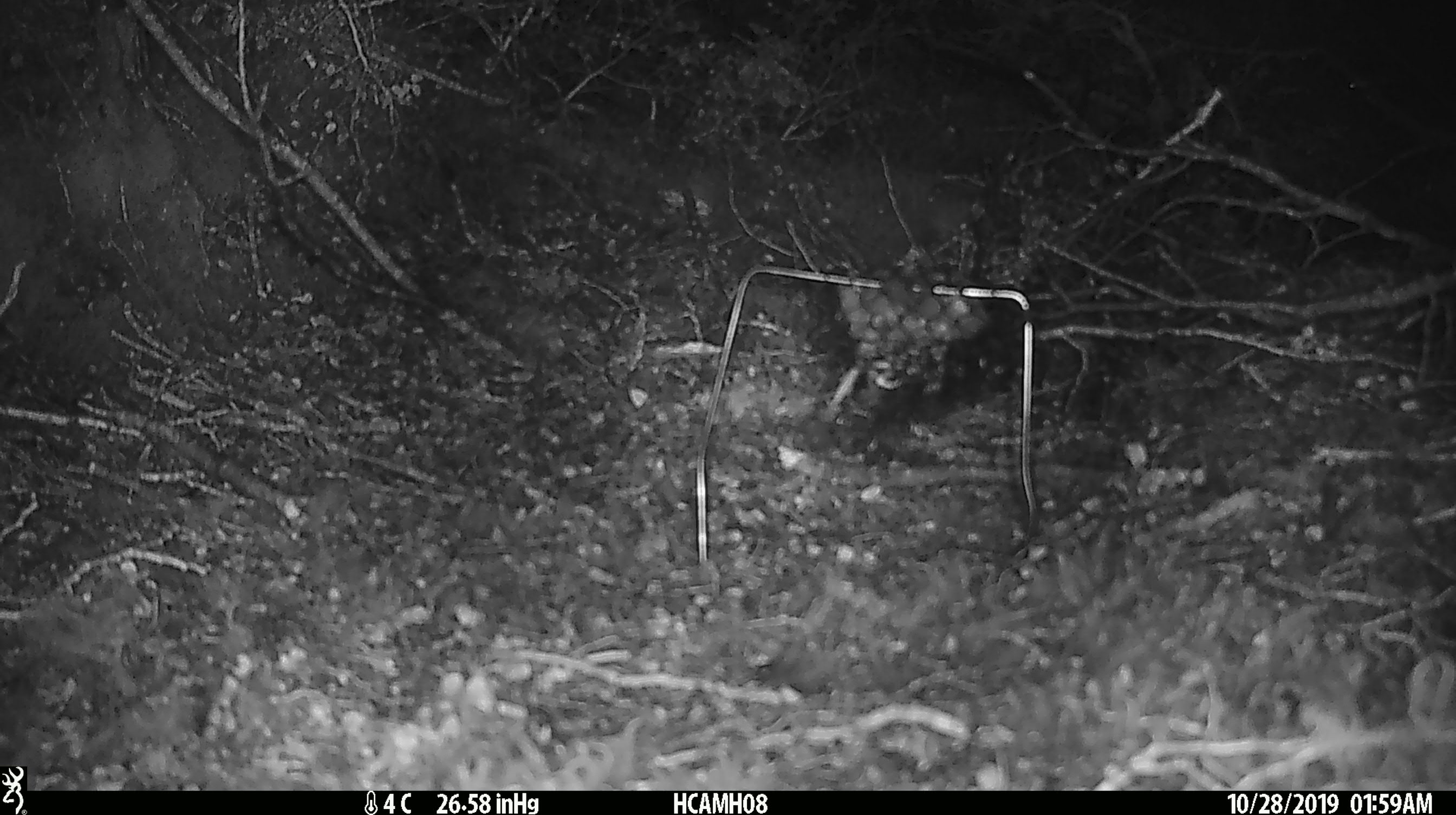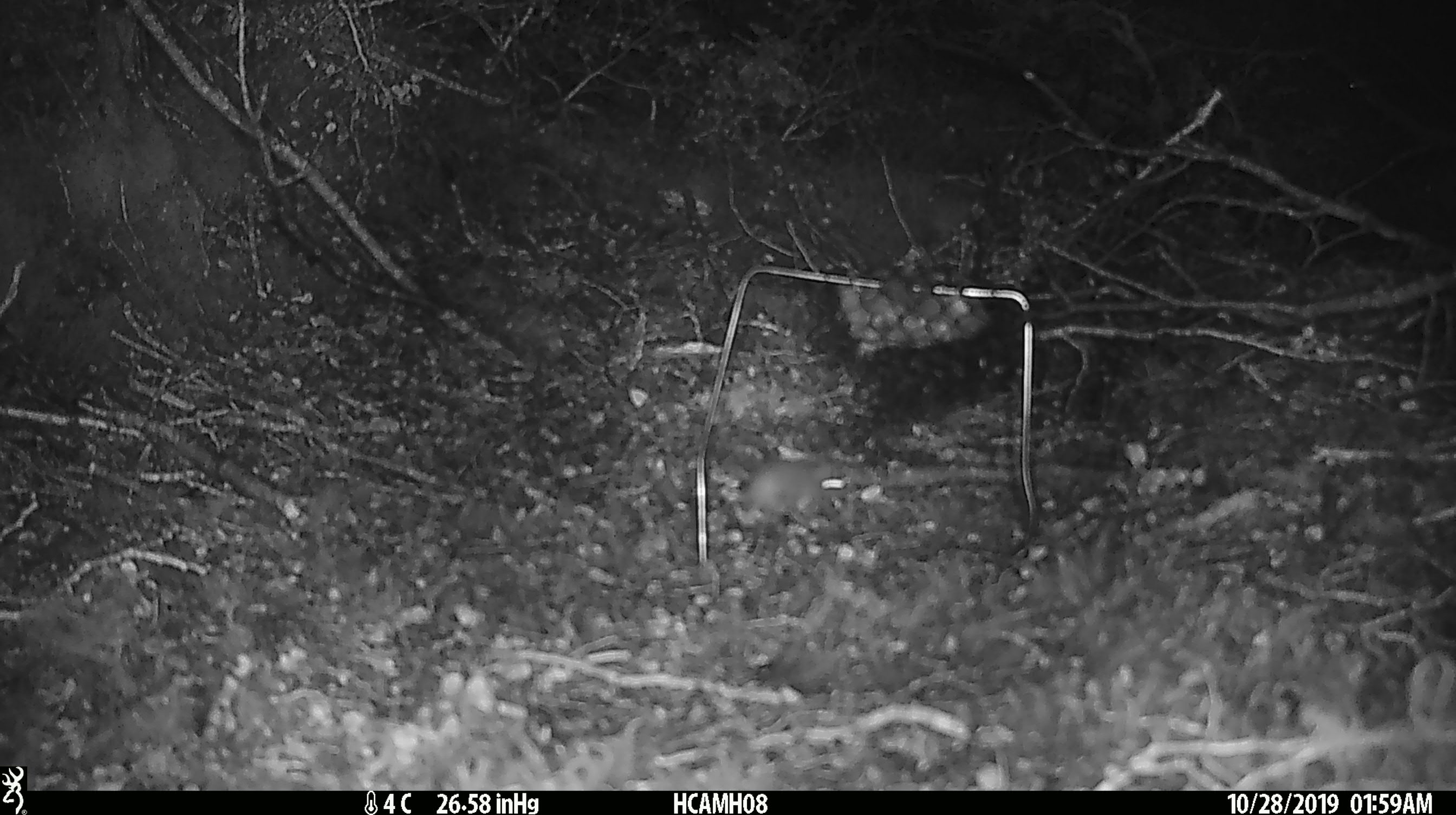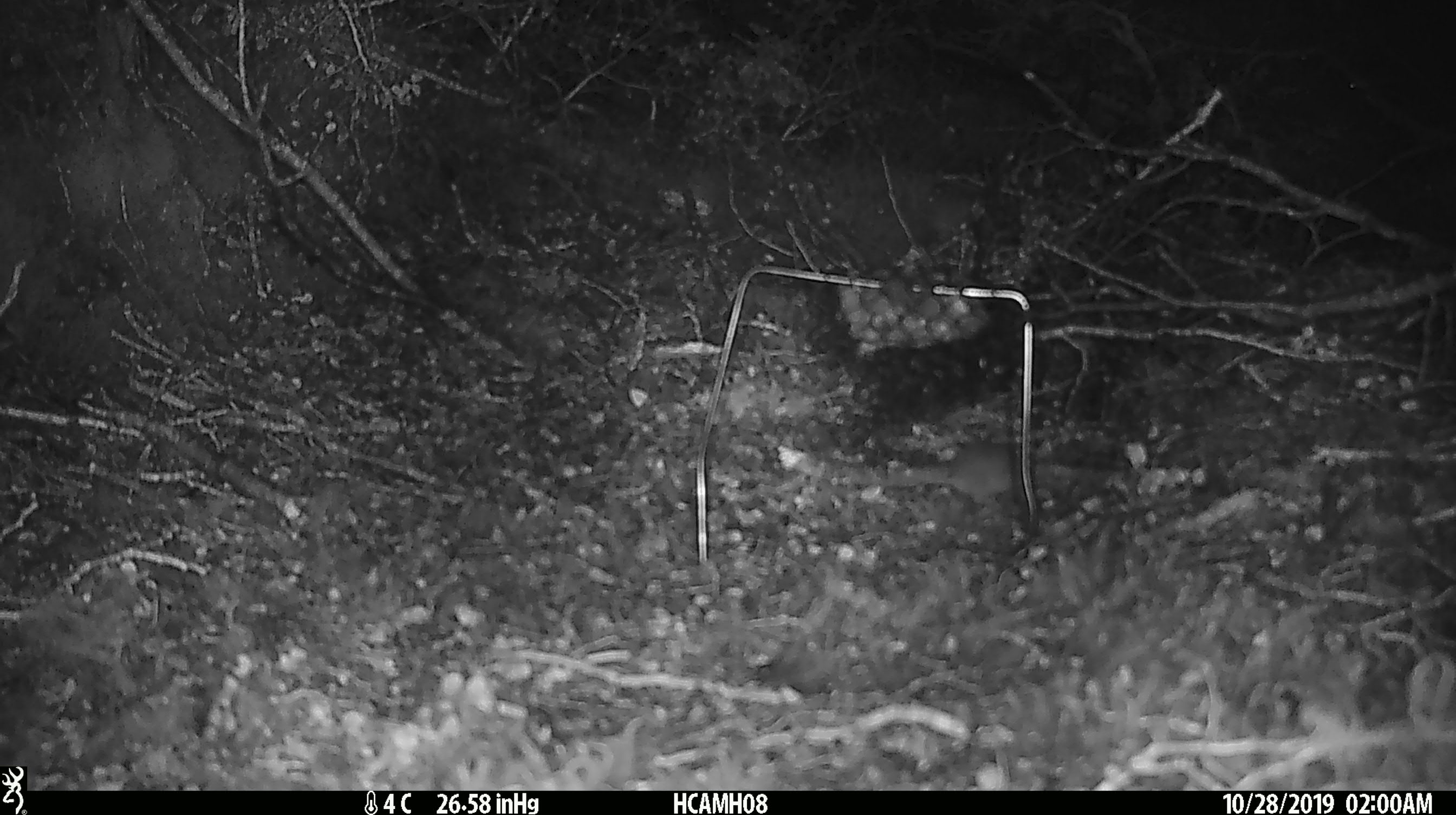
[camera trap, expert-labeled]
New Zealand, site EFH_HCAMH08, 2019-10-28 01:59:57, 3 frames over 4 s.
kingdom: Animalia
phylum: Chordata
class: Mammalia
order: Rodentia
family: Muridae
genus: Mus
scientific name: Mus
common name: mouse